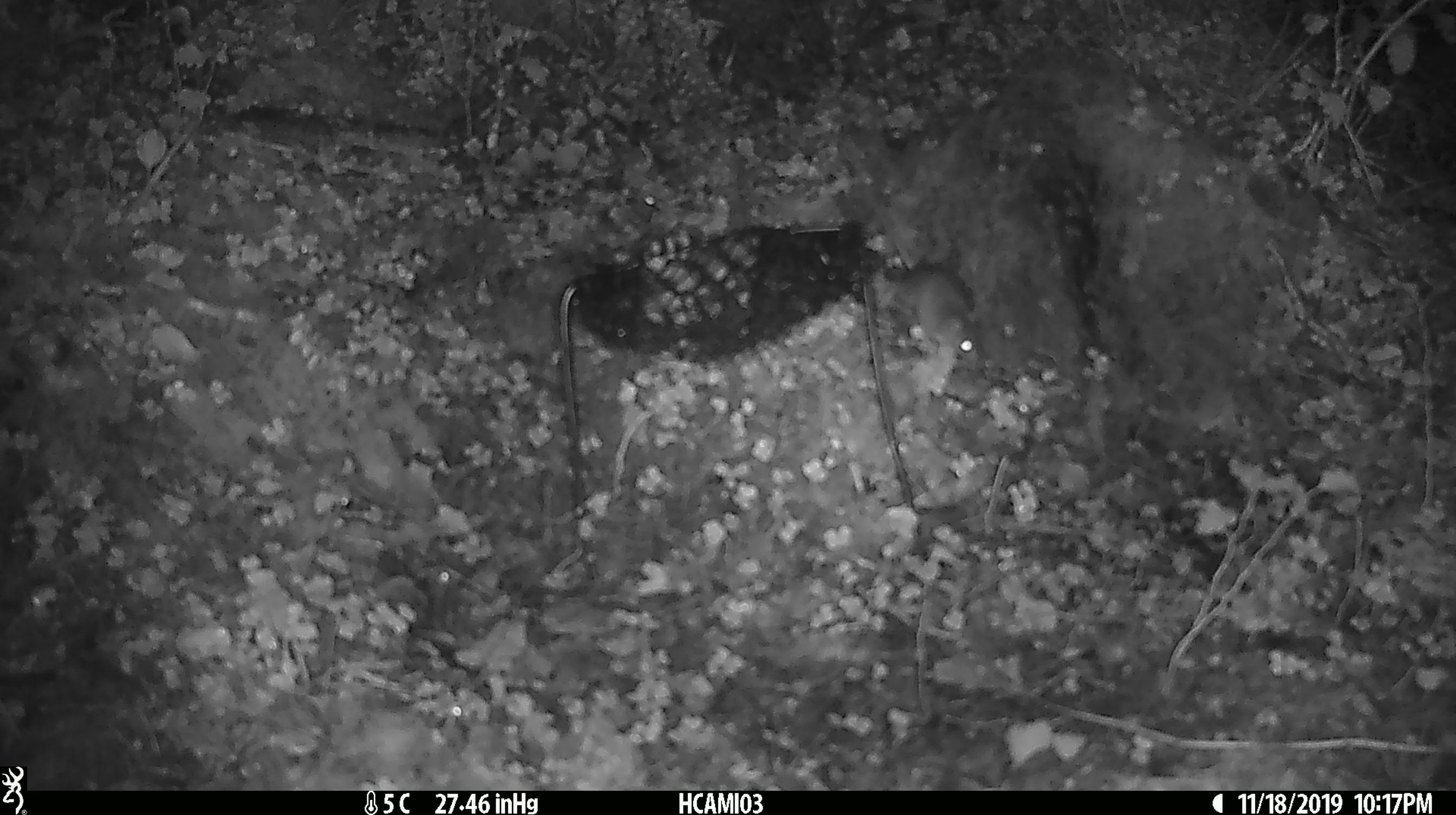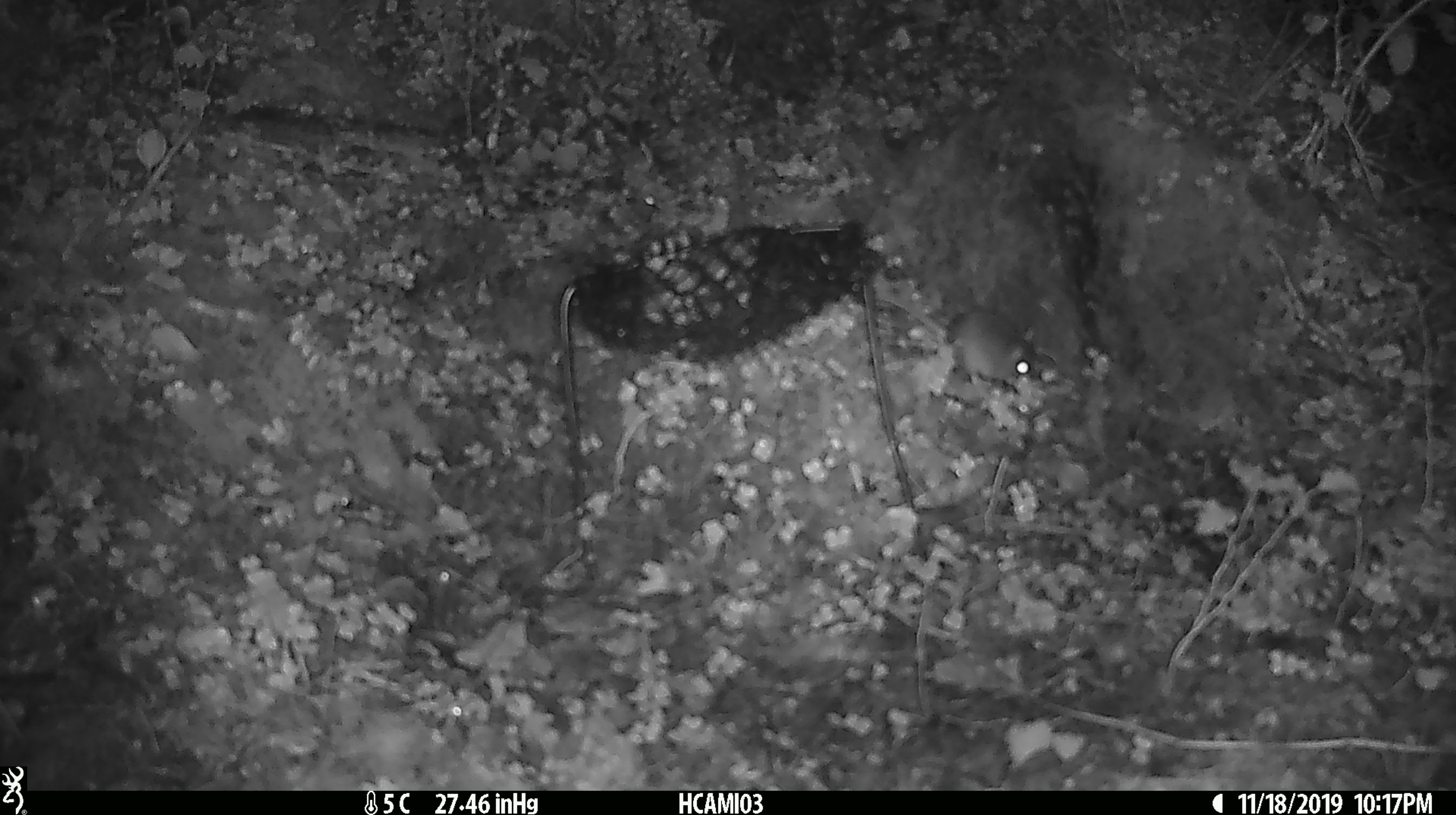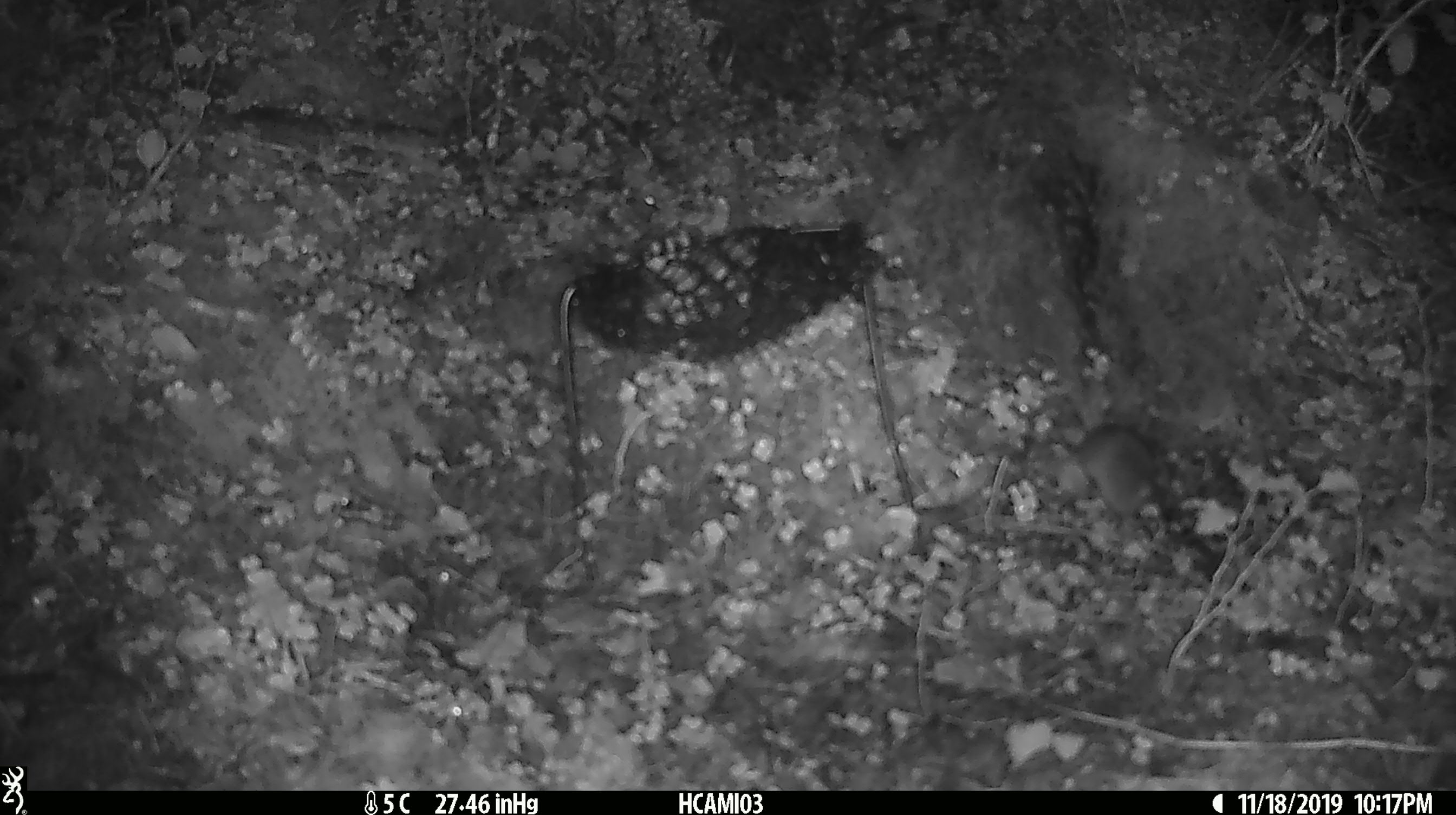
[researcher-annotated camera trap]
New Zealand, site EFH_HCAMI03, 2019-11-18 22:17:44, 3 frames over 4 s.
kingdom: Animalia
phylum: Chordata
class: Mammalia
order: Rodentia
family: Muridae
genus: Mus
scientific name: Mus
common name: mouse